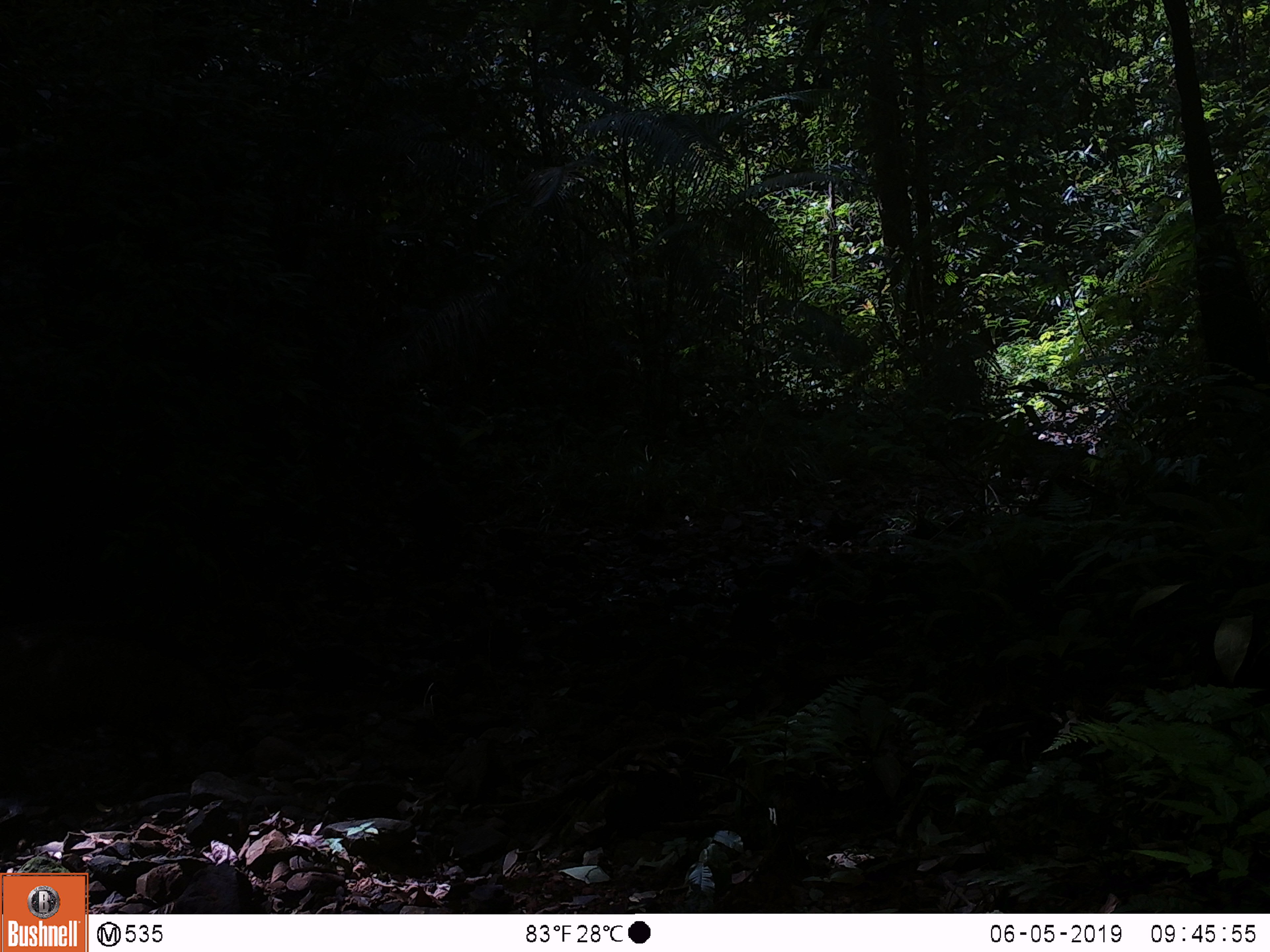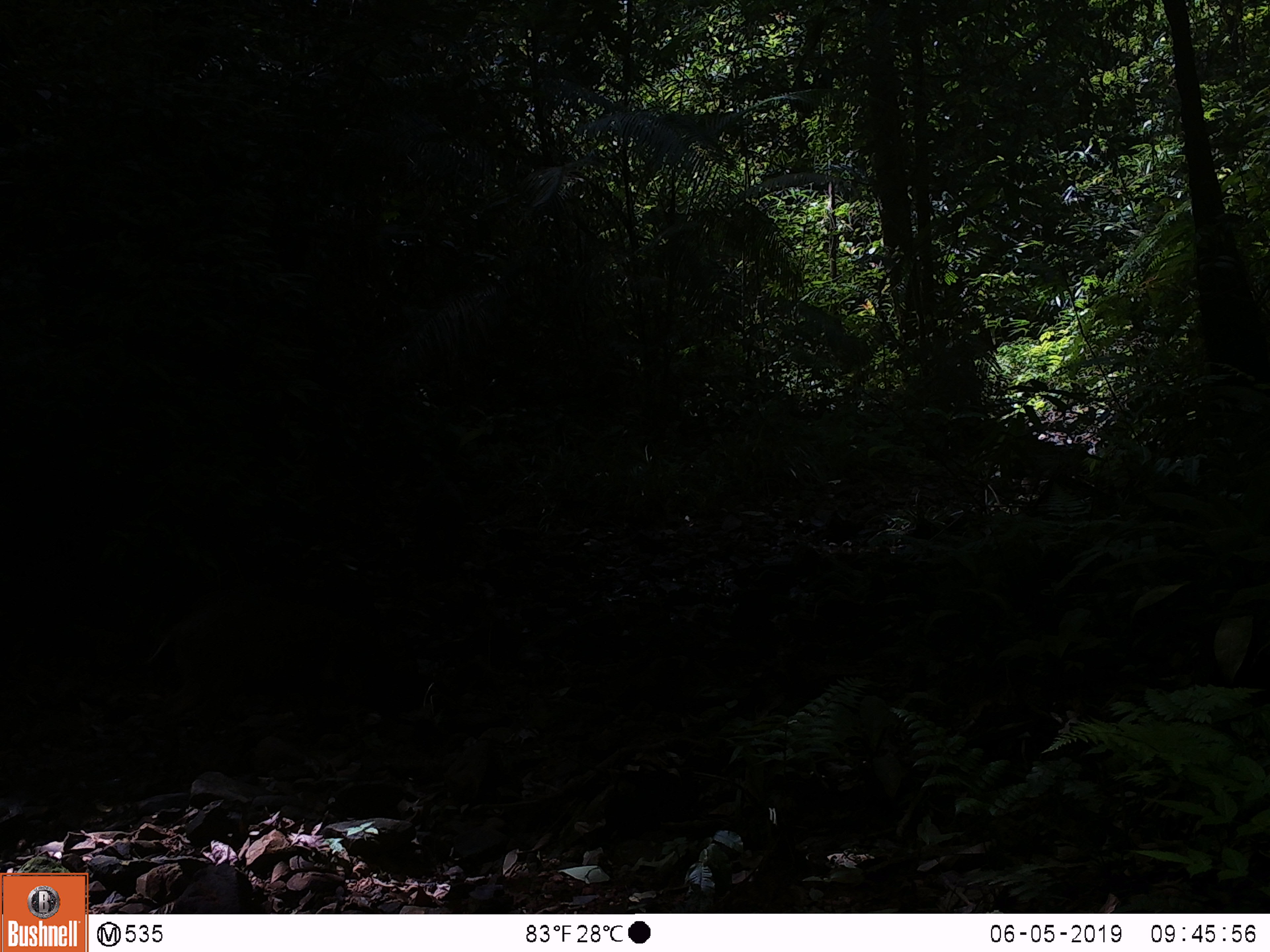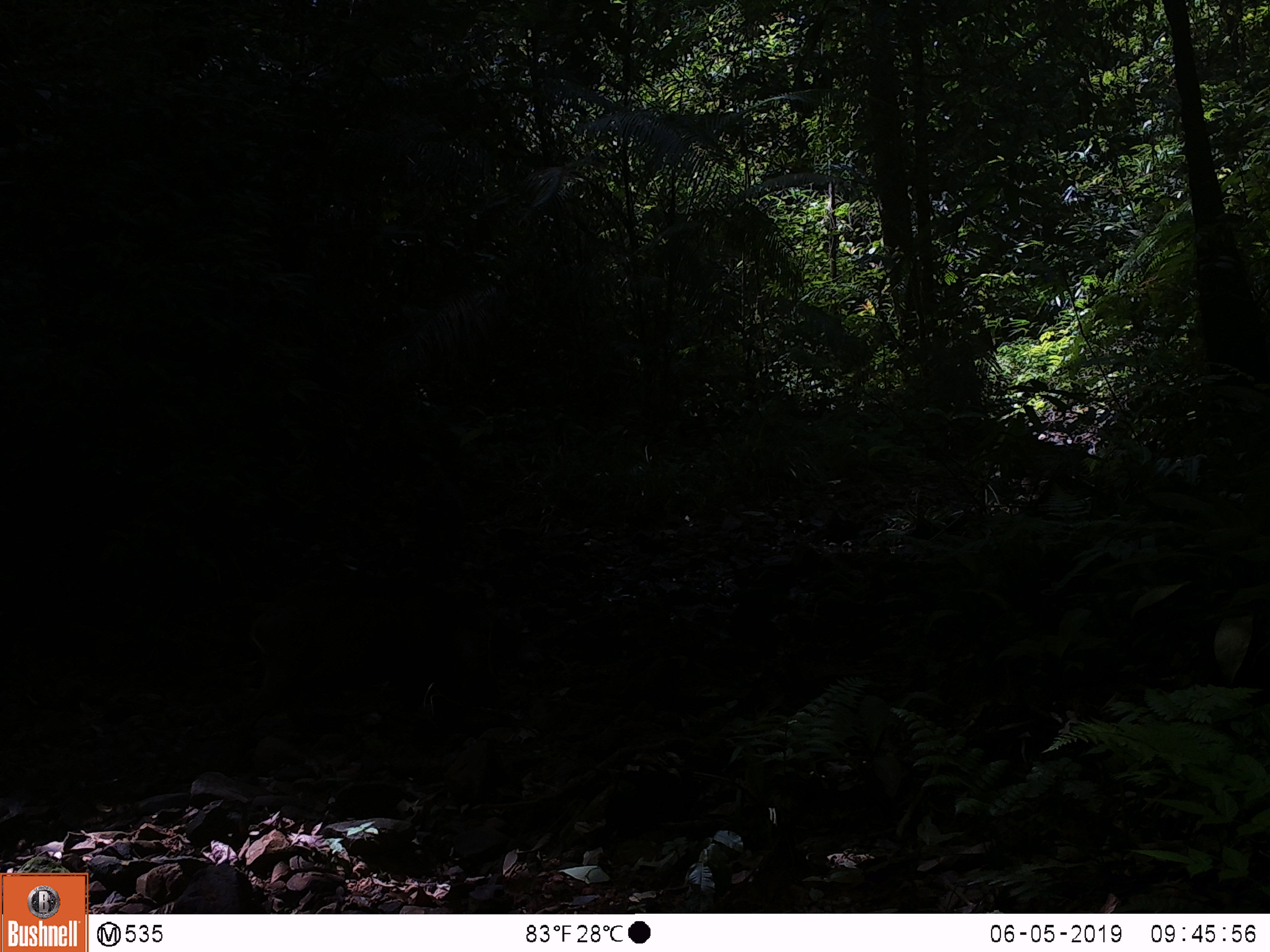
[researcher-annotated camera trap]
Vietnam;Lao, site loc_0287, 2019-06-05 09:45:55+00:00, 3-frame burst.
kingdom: Animalia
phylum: Chordata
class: Mammalia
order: Artiodactyla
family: Suidae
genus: Sus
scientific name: Sus scrofa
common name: eurasian wild pig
Eurasian wild pig (Sus scrofa). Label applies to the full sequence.